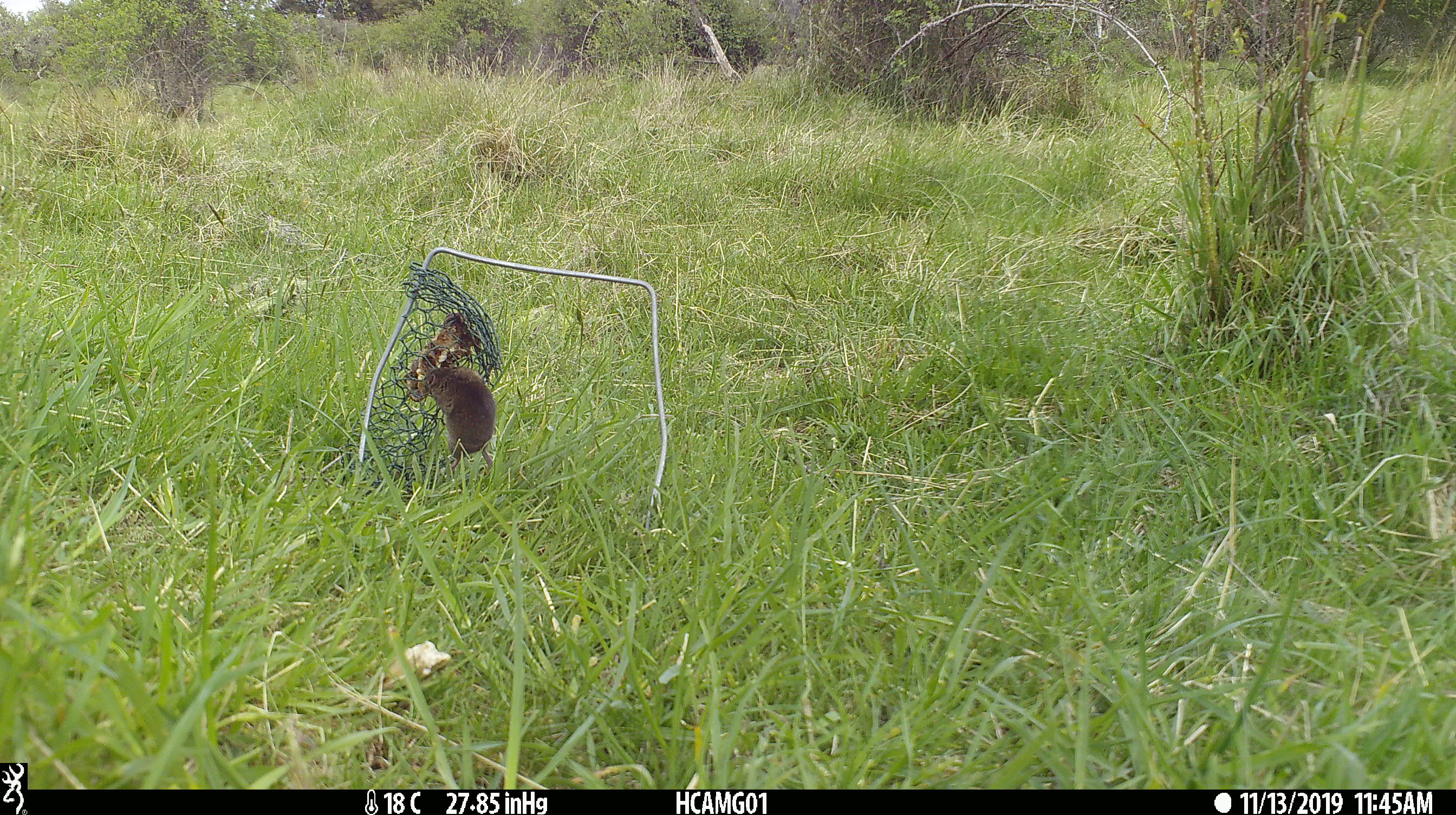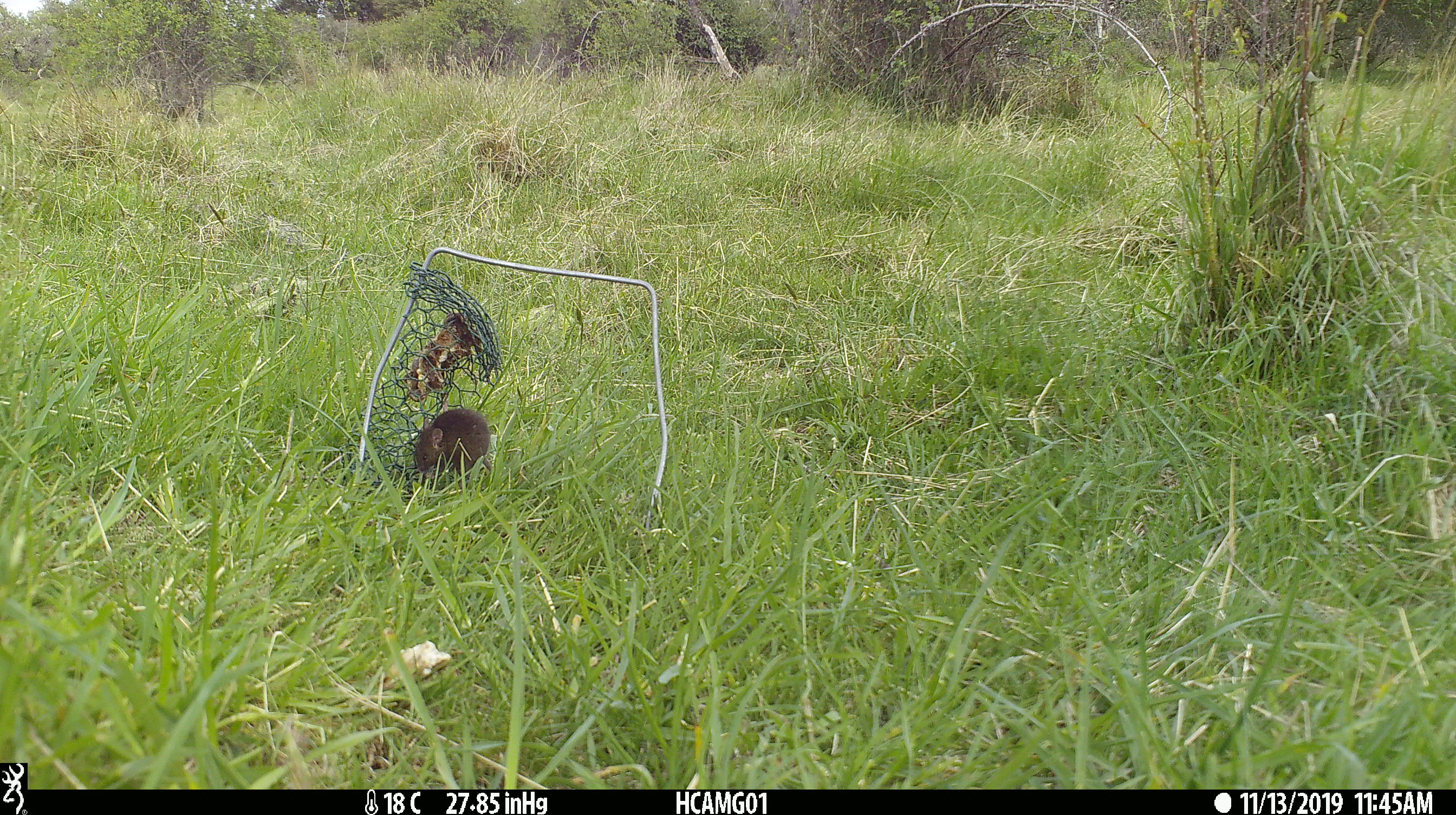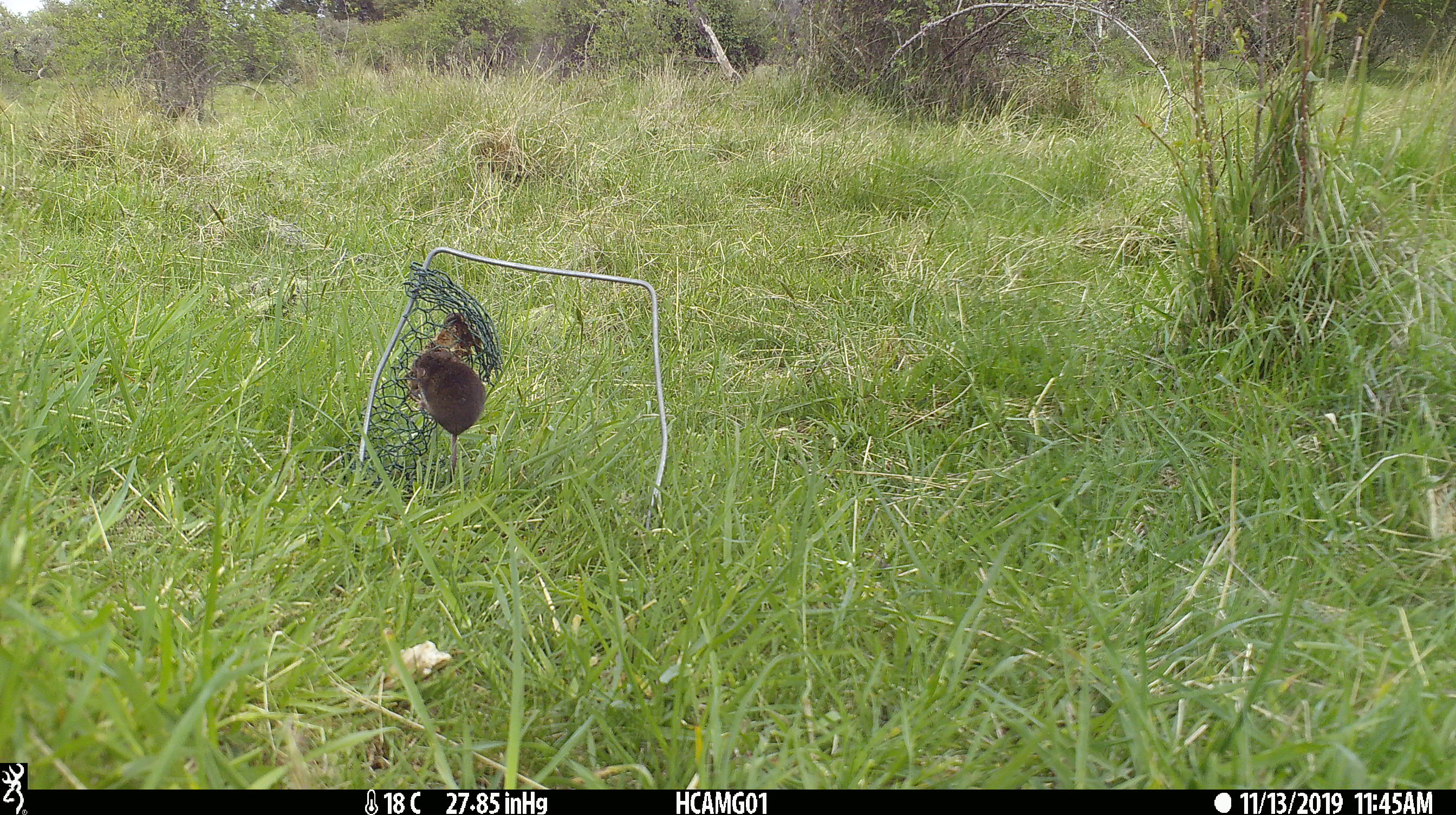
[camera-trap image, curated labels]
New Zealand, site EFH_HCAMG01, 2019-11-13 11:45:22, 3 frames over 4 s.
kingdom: Animalia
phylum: Chordata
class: Mammalia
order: Rodentia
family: Muridae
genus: Mus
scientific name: Mus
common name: mouse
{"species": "mouse (Mus)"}